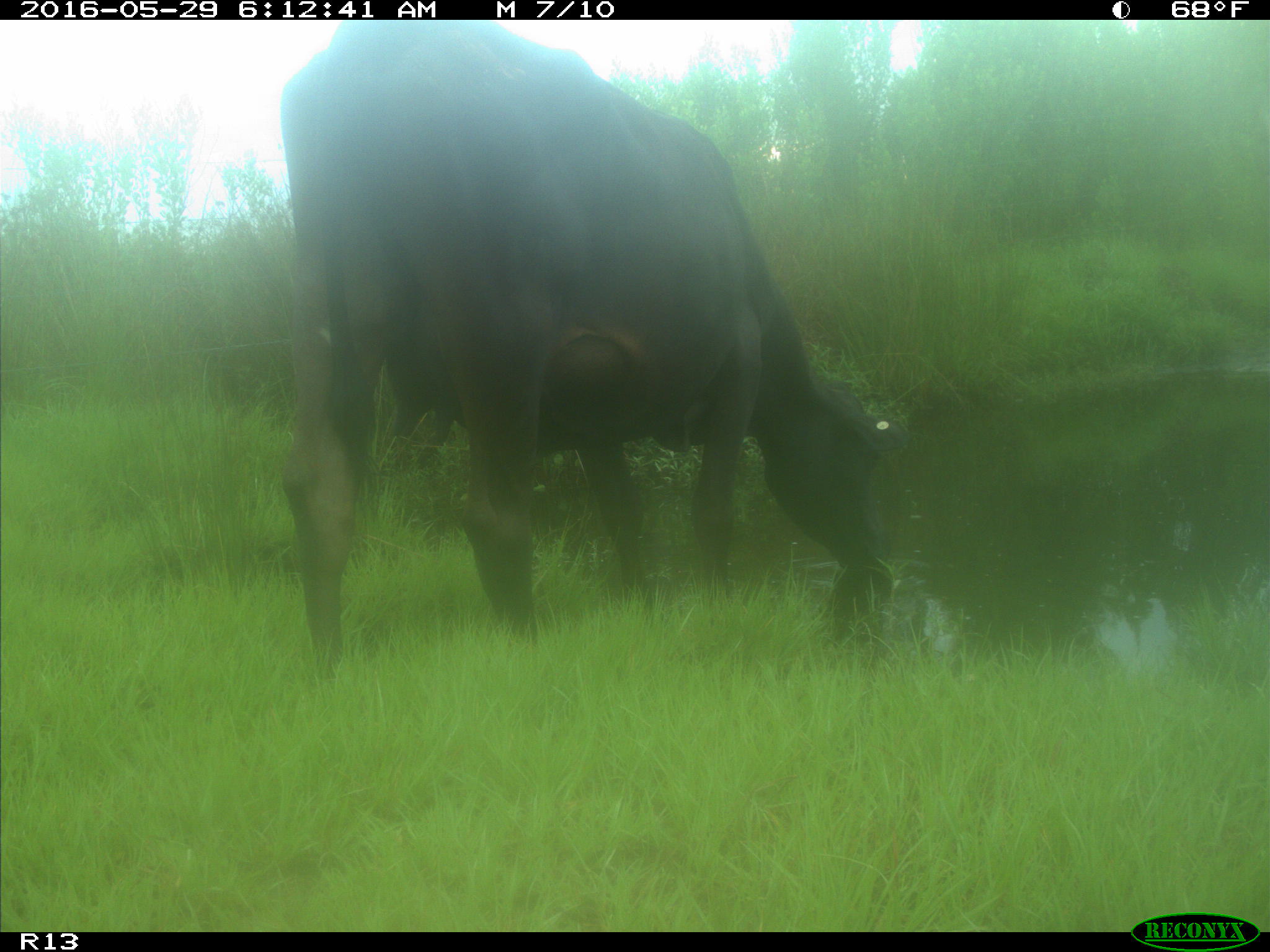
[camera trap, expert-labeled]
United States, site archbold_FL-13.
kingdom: Animalia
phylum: Chordata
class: Mammalia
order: Artiodactyla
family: Bovidae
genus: Bos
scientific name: Bos taurus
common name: domestic cow